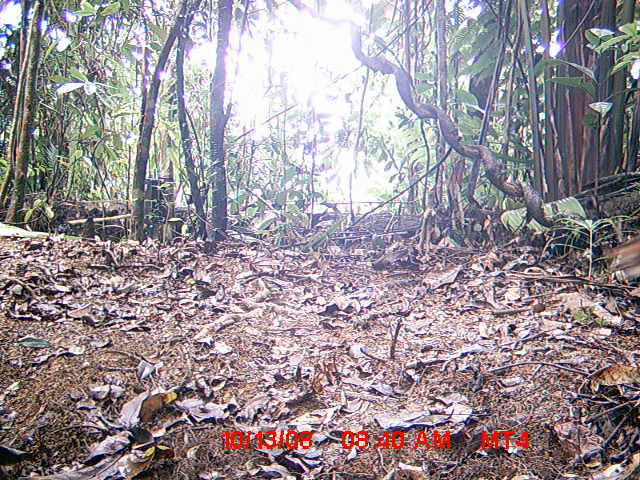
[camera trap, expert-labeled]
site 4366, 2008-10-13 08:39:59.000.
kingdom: Animalia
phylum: Chordata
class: Aves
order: Pelecaniformes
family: Threskiornithidae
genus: Lophotibis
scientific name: Lophotibis cristata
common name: madagascan ibis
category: lophotibis cristataa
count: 2